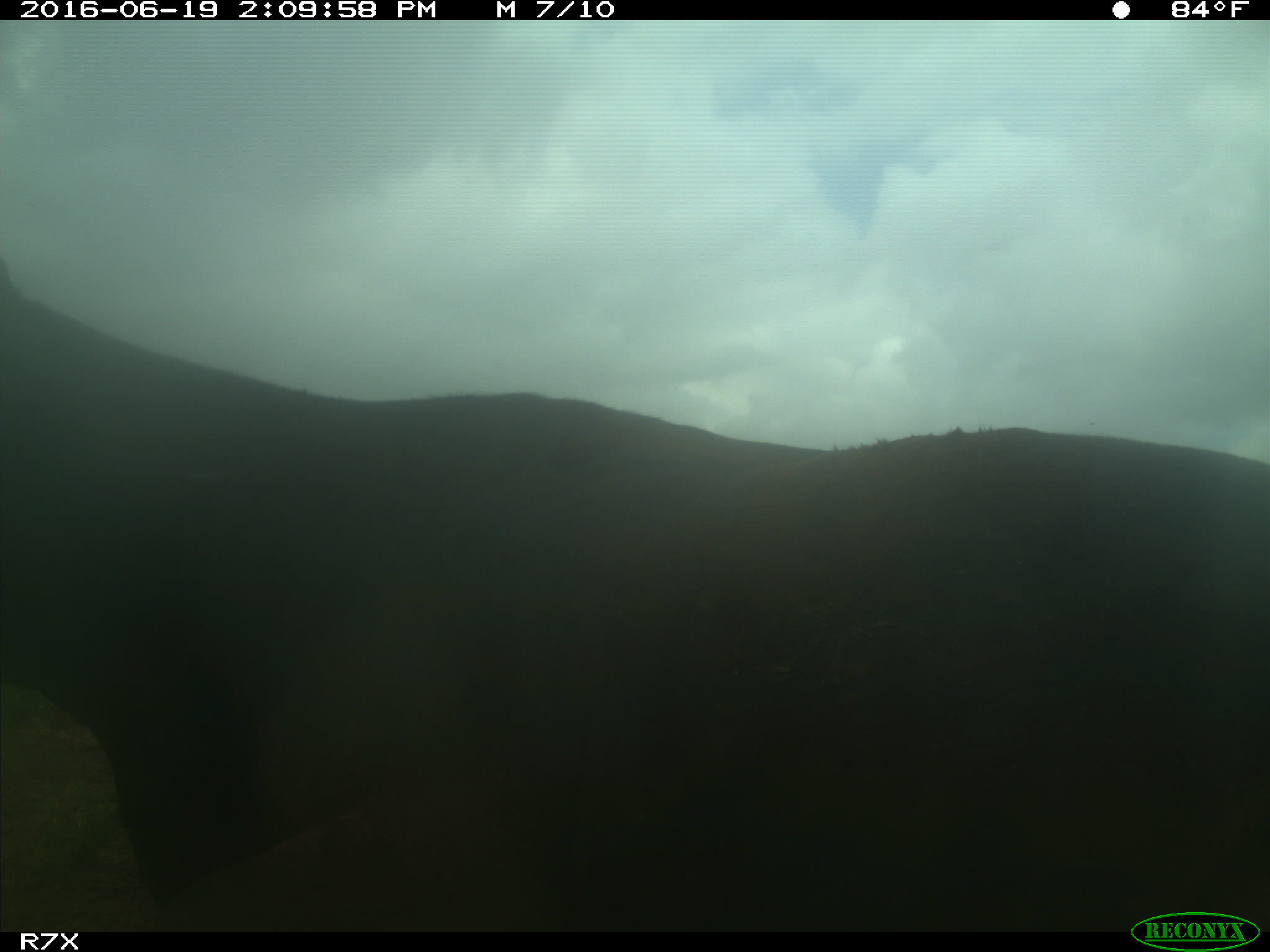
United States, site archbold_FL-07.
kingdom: Animalia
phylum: Chordata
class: Mammalia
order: Artiodactyla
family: Bovidae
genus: Bos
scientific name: Bos taurus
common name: domestic cow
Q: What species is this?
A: Bos taurus (domestic cow).